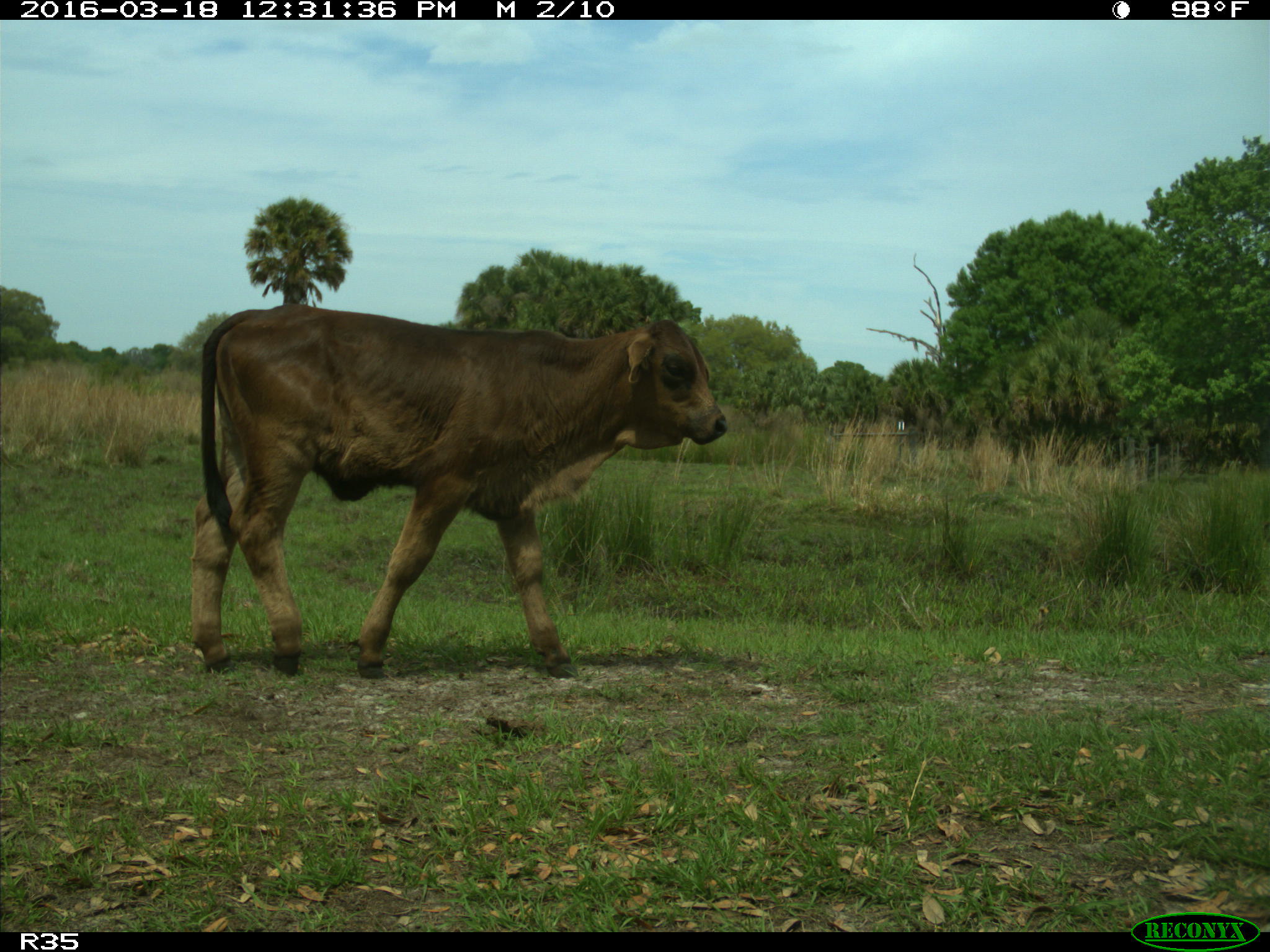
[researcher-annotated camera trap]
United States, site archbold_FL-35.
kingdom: Animalia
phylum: Chordata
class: Mammalia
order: Artiodactyla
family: Bovidae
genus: Bos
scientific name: Bos taurus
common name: domestic cow